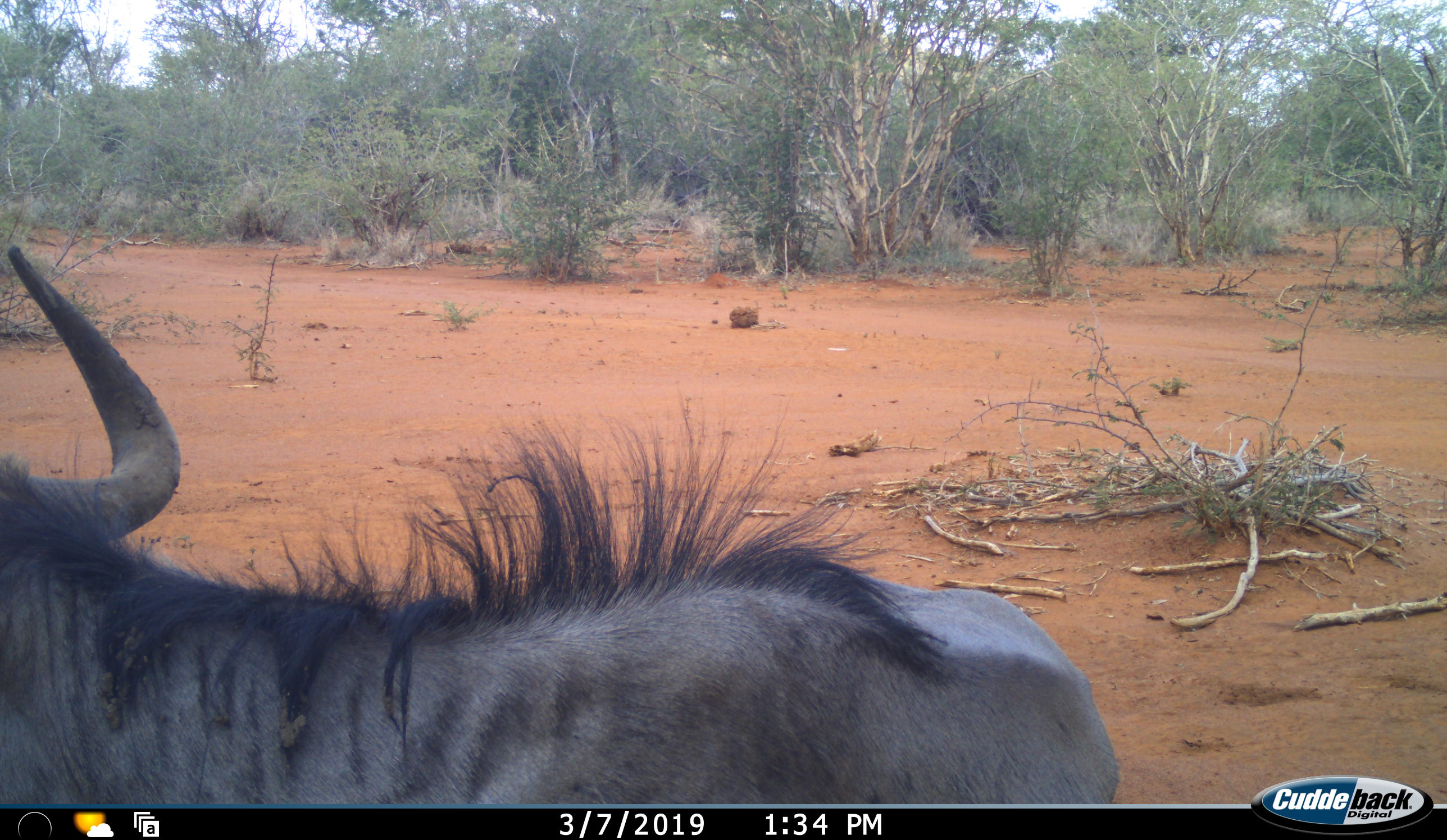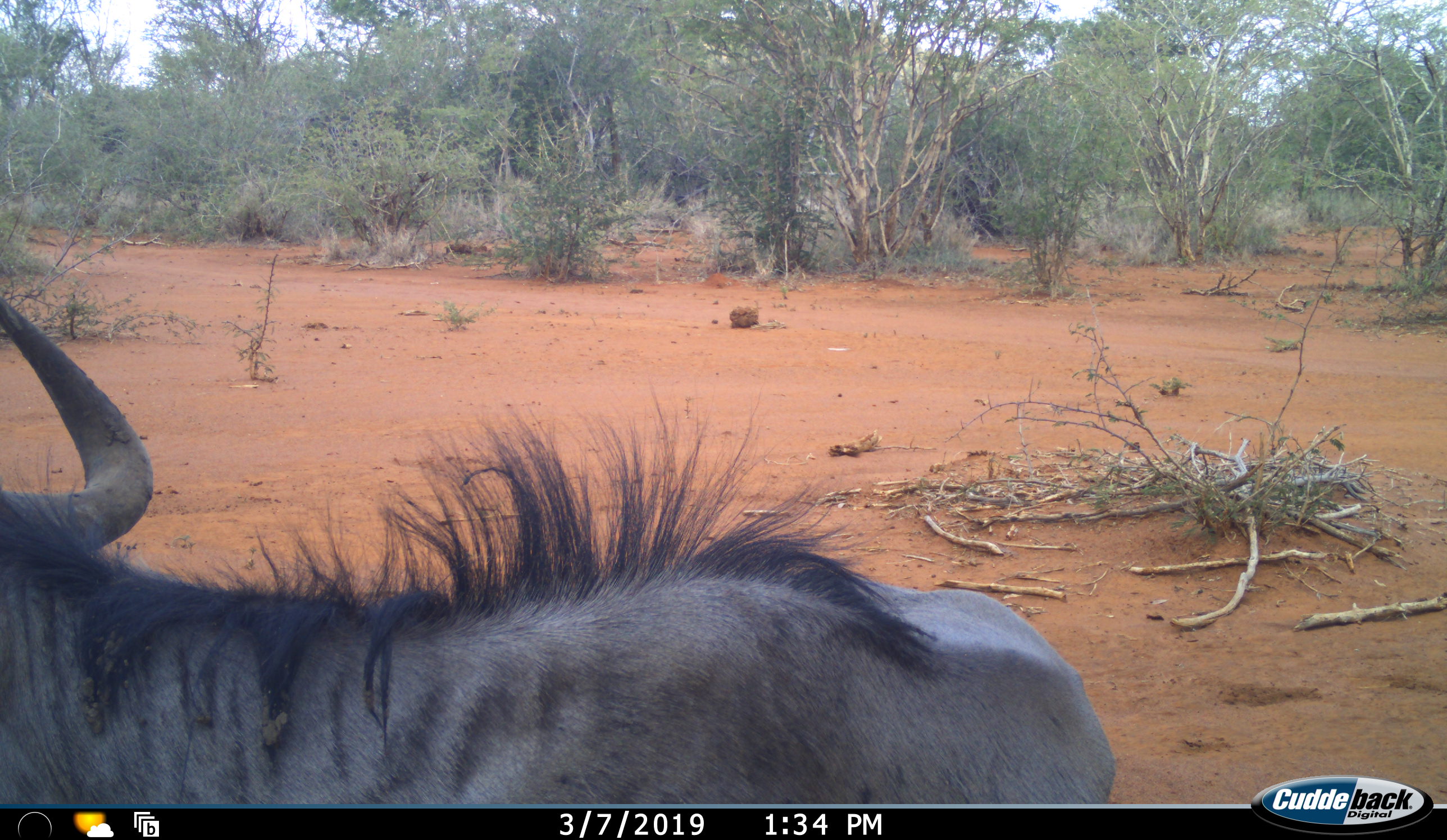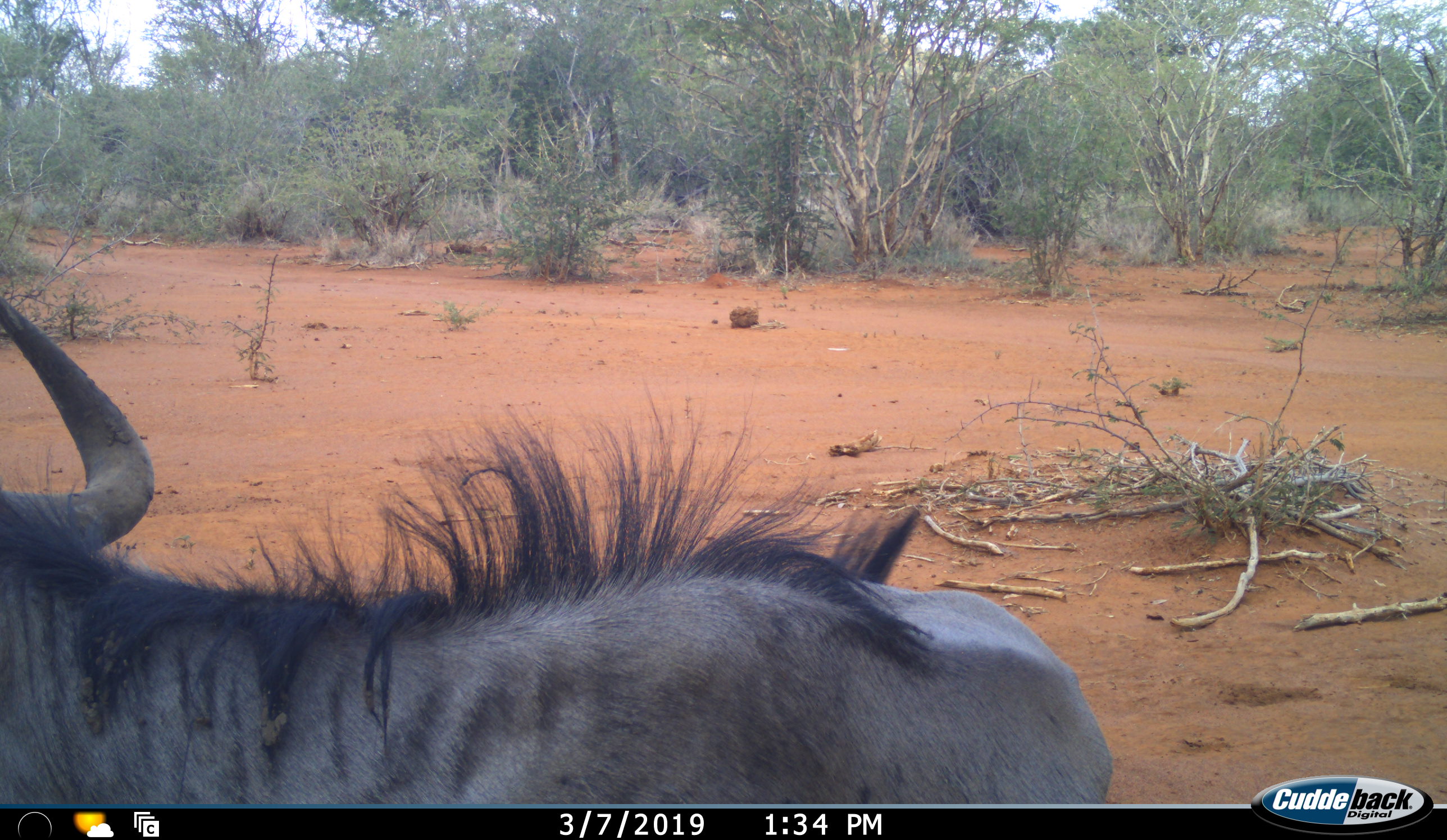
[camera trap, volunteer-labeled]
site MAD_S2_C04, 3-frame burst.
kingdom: Animalia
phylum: Chordata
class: Mammalia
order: Artiodactyla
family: Bovidae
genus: Connochaetes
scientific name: Connochaetes taurinus taurinus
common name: blue wildebeest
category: wildebeestblue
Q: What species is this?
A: Wildebeestblue (blue wildebeest) (Connochaetes taurinus taurinus).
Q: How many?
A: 1.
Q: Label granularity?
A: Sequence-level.